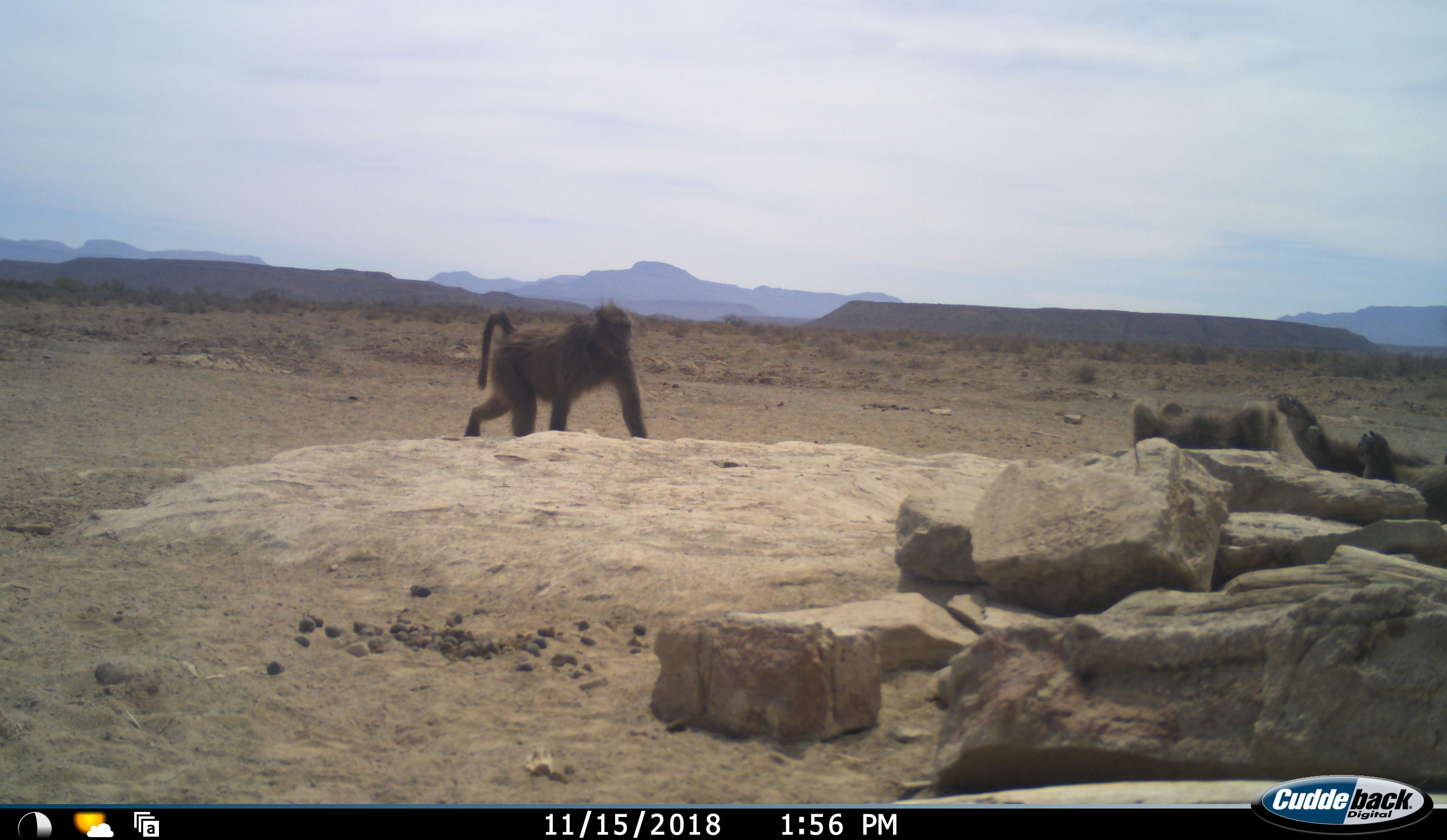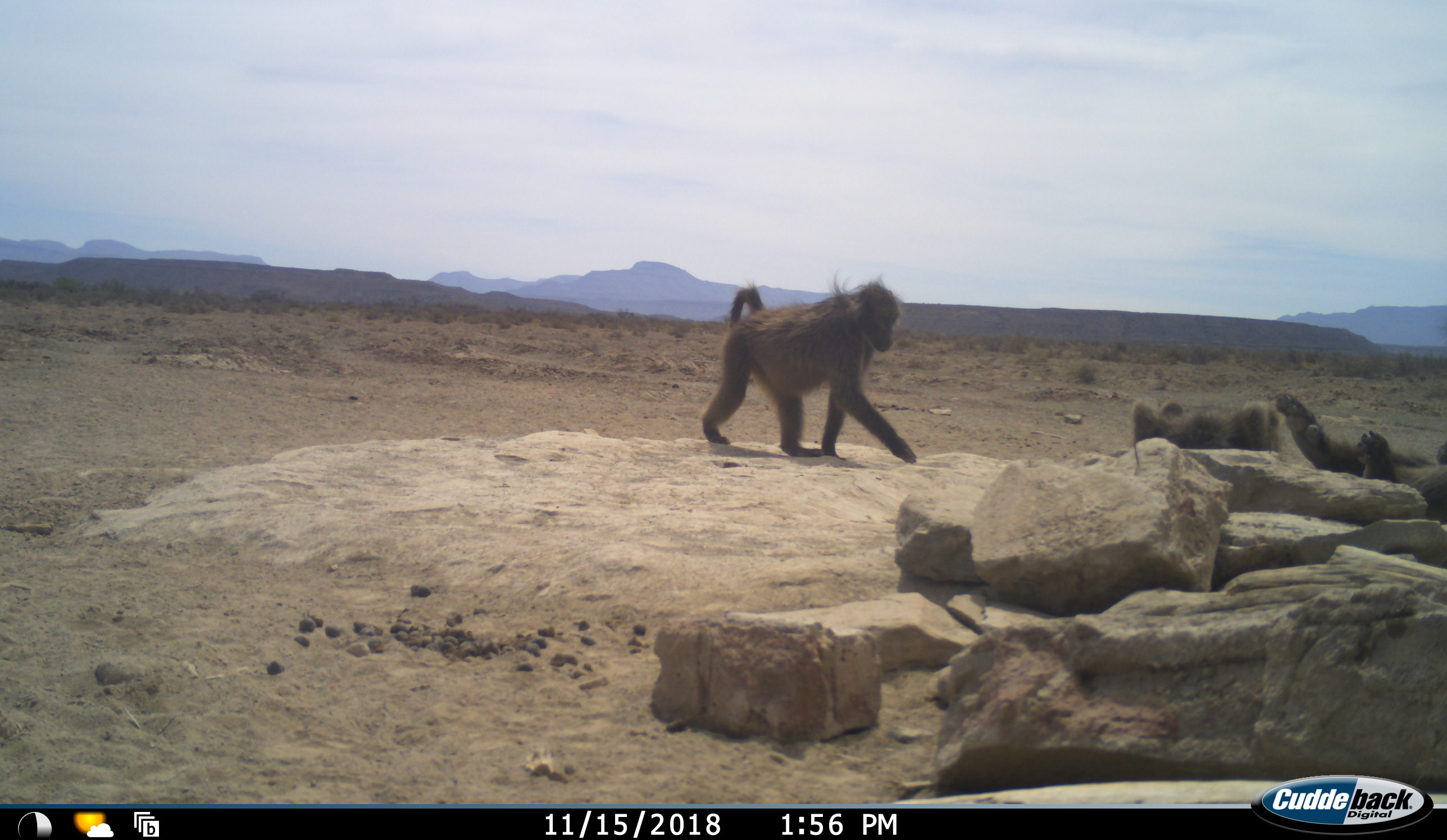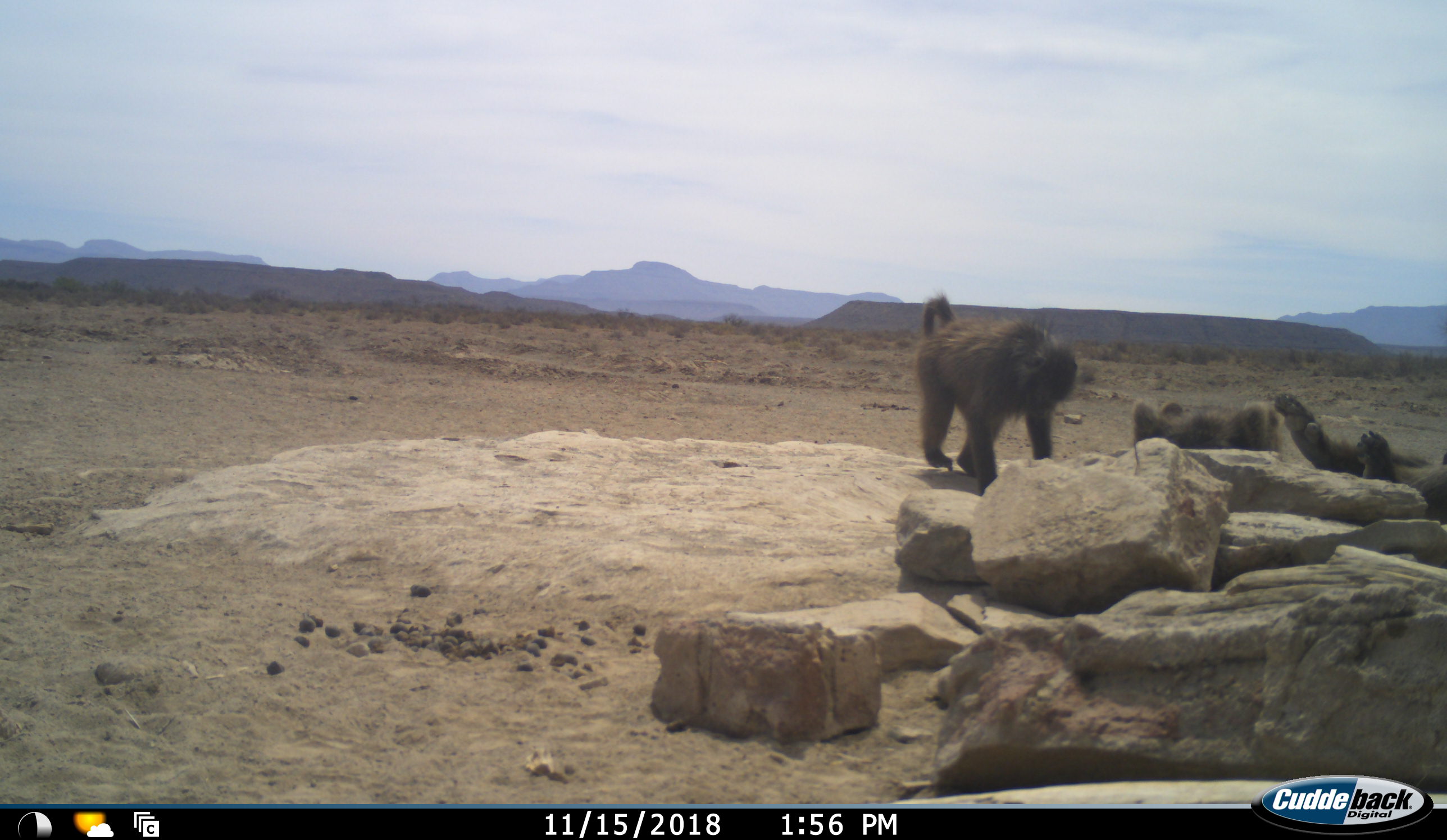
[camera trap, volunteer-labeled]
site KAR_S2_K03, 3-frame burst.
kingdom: Animalia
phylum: Chordata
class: Mammalia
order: Primates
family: Cercopithecidae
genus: Papio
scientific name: Papio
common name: baboon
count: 3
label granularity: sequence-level